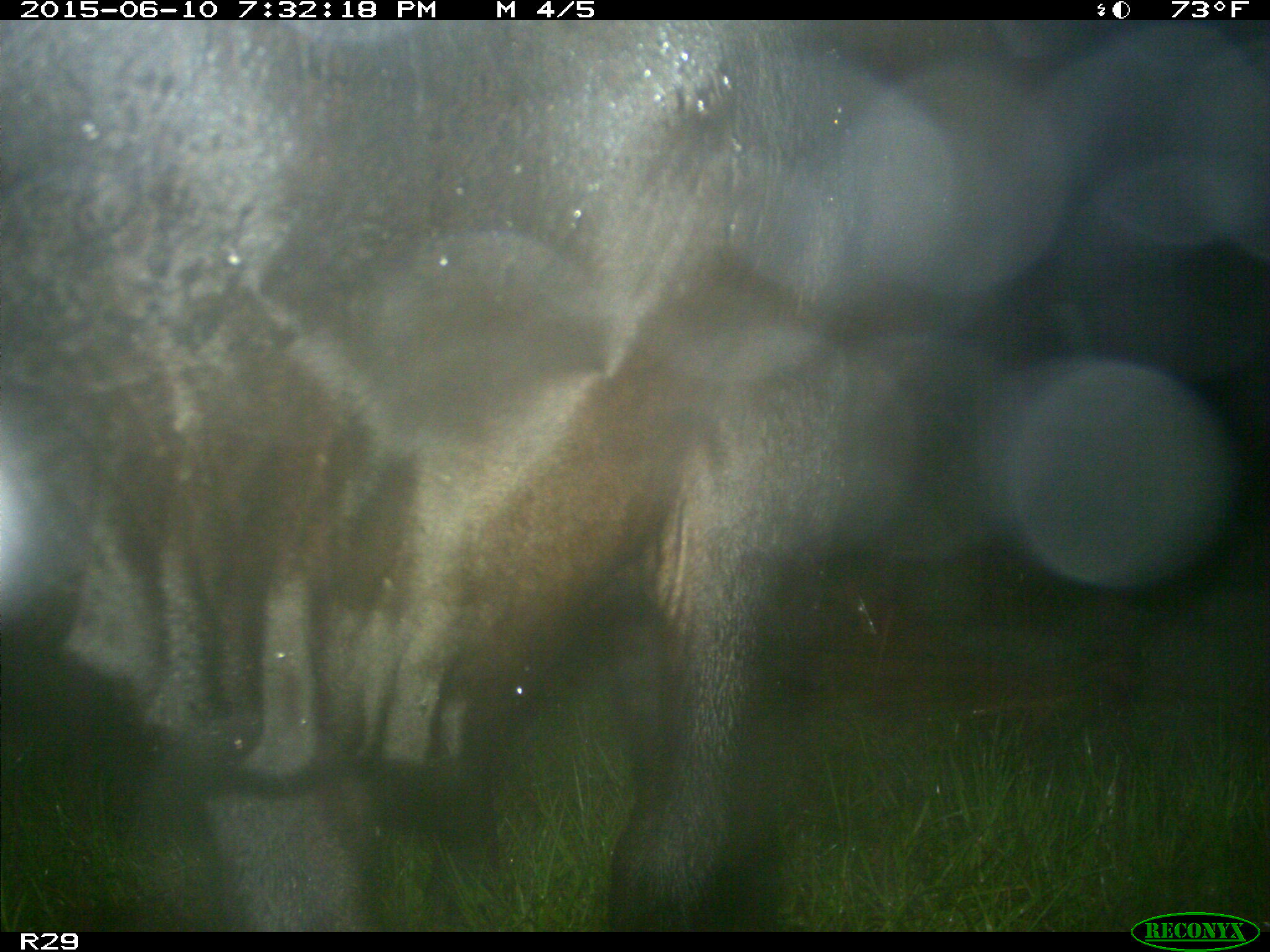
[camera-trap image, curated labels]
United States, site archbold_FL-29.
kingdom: Animalia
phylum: Chordata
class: Mammalia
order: Artiodactyla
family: Bovidae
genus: Bos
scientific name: Bos taurus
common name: domestic cow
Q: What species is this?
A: Bos taurus (domestic cow).